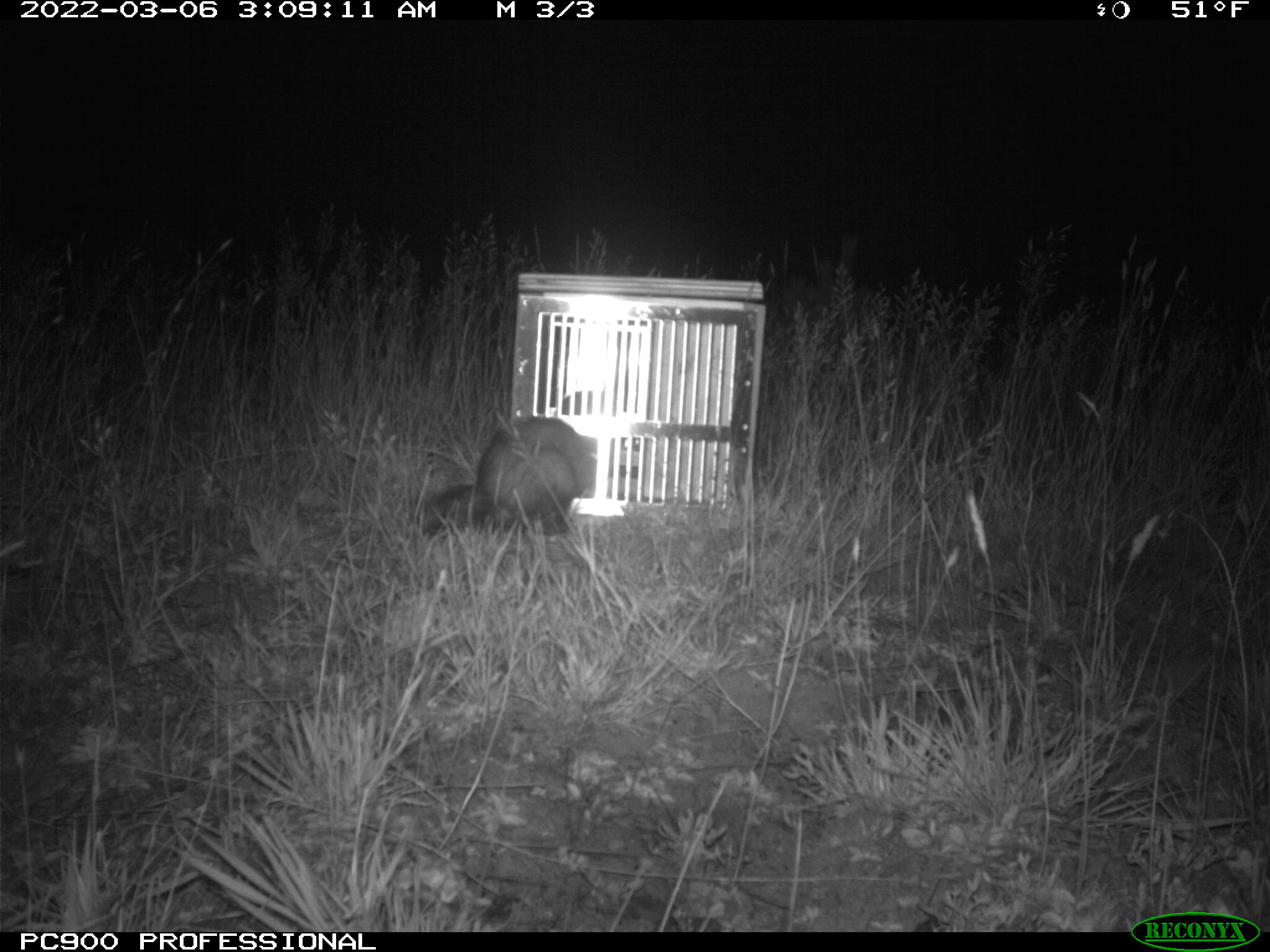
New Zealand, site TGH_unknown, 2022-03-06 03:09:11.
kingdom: Animalia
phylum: Chordata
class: Mammalia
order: Carnivora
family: Mustelidae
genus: Mustela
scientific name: Mustela furo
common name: ferret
Ferret (Mustela furo).